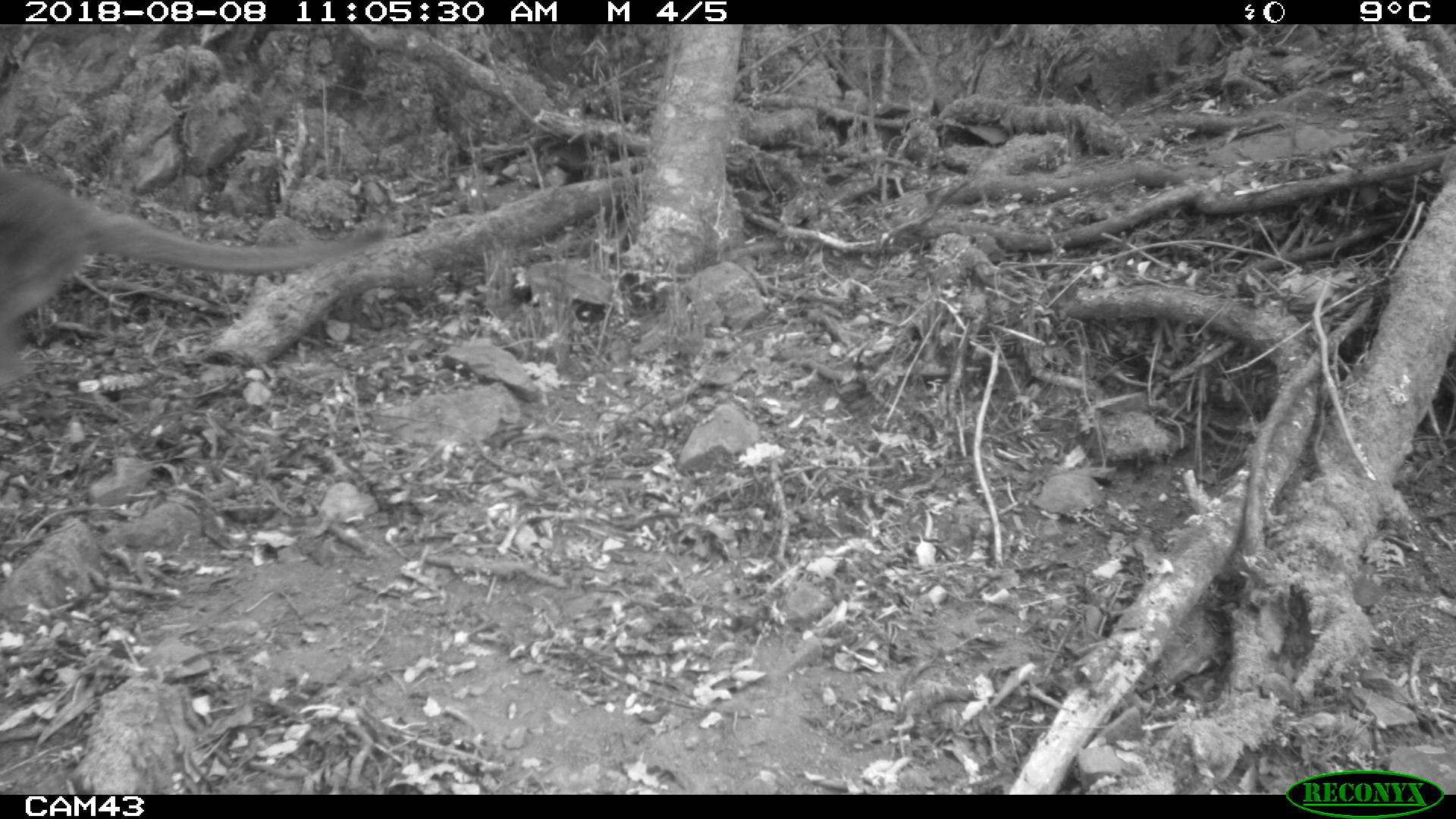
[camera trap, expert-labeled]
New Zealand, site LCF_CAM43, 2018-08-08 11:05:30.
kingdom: Animalia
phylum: Chordata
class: Mammalia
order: Diprotodontia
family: Macropodidae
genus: Notamacropus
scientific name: Notamacropus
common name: wallaby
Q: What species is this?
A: Wallaby (Notamacropus).